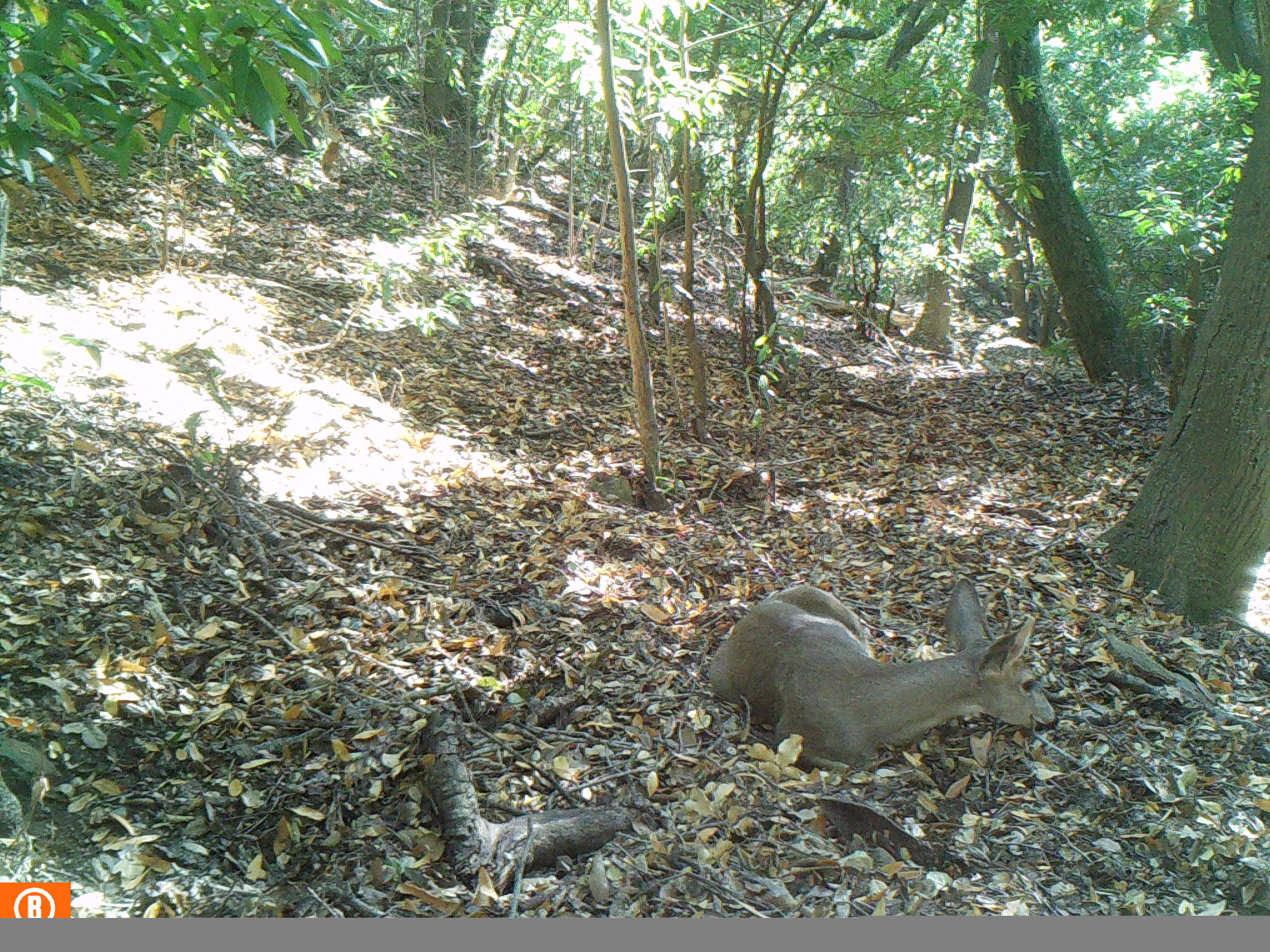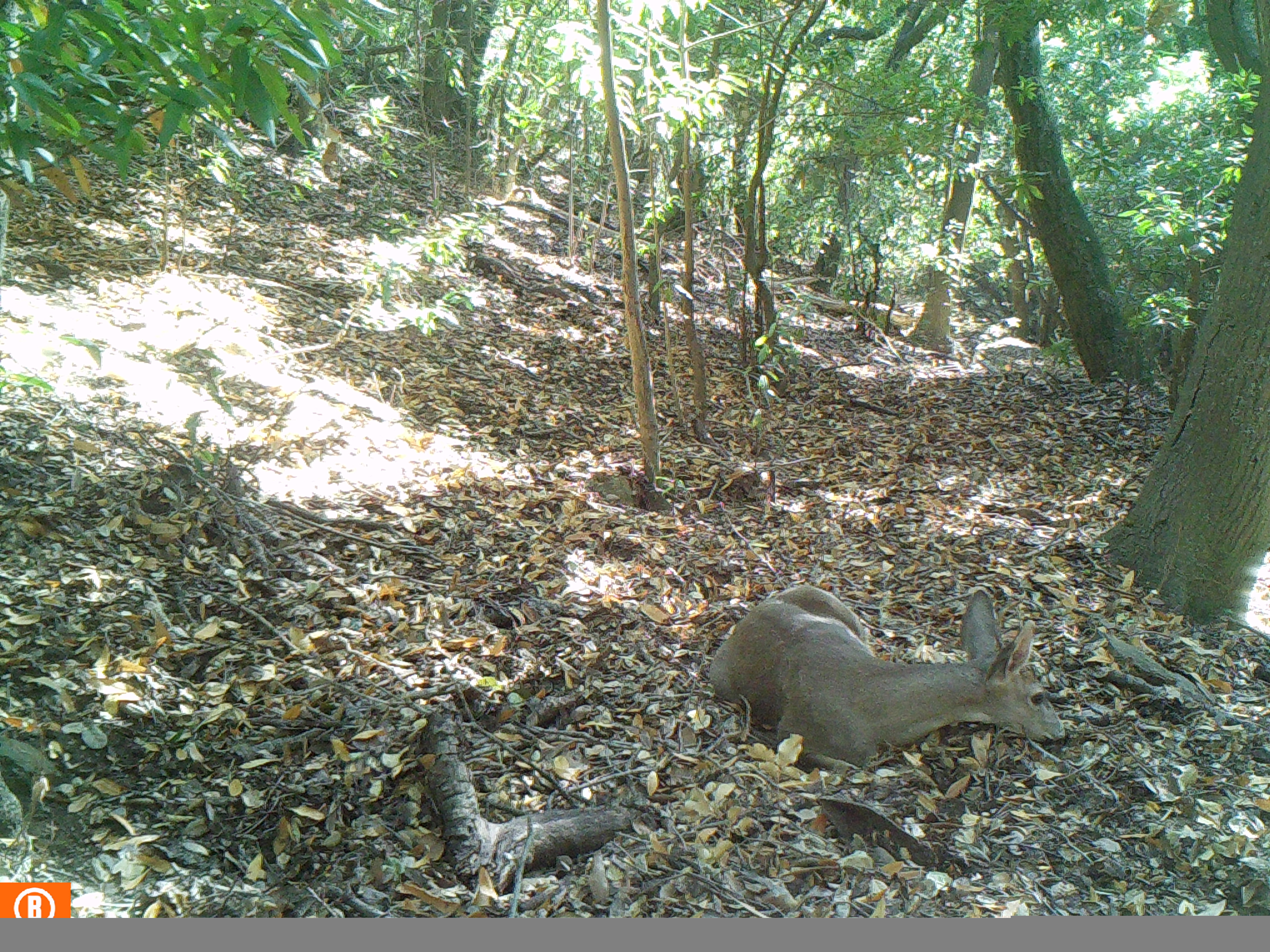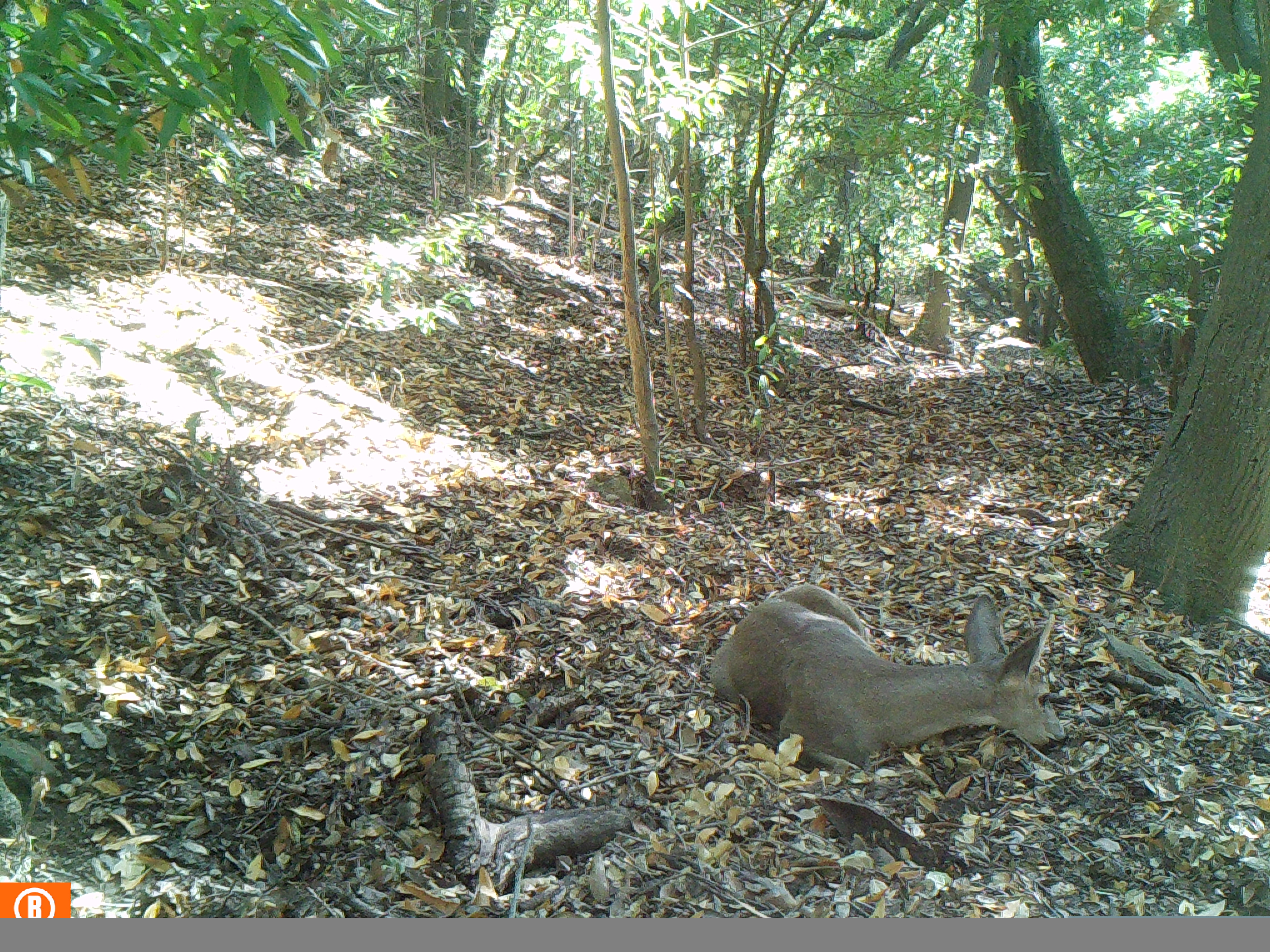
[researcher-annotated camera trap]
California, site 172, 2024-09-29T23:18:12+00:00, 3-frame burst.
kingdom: Animalia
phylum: Chordata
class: Mammalia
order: Artiodactyla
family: Cervidae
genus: Odocoileus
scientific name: Odocoileus hemionus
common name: mule deer